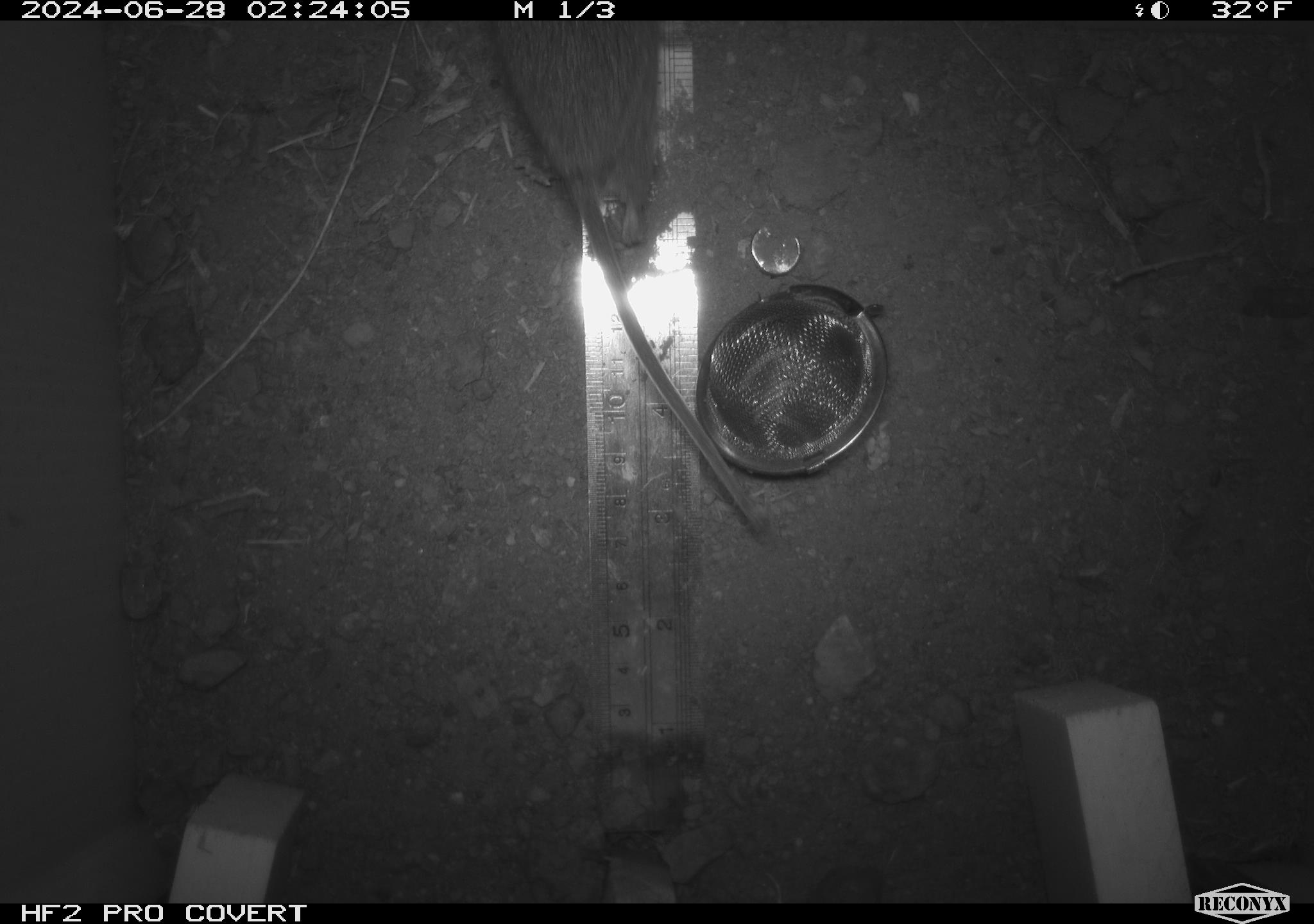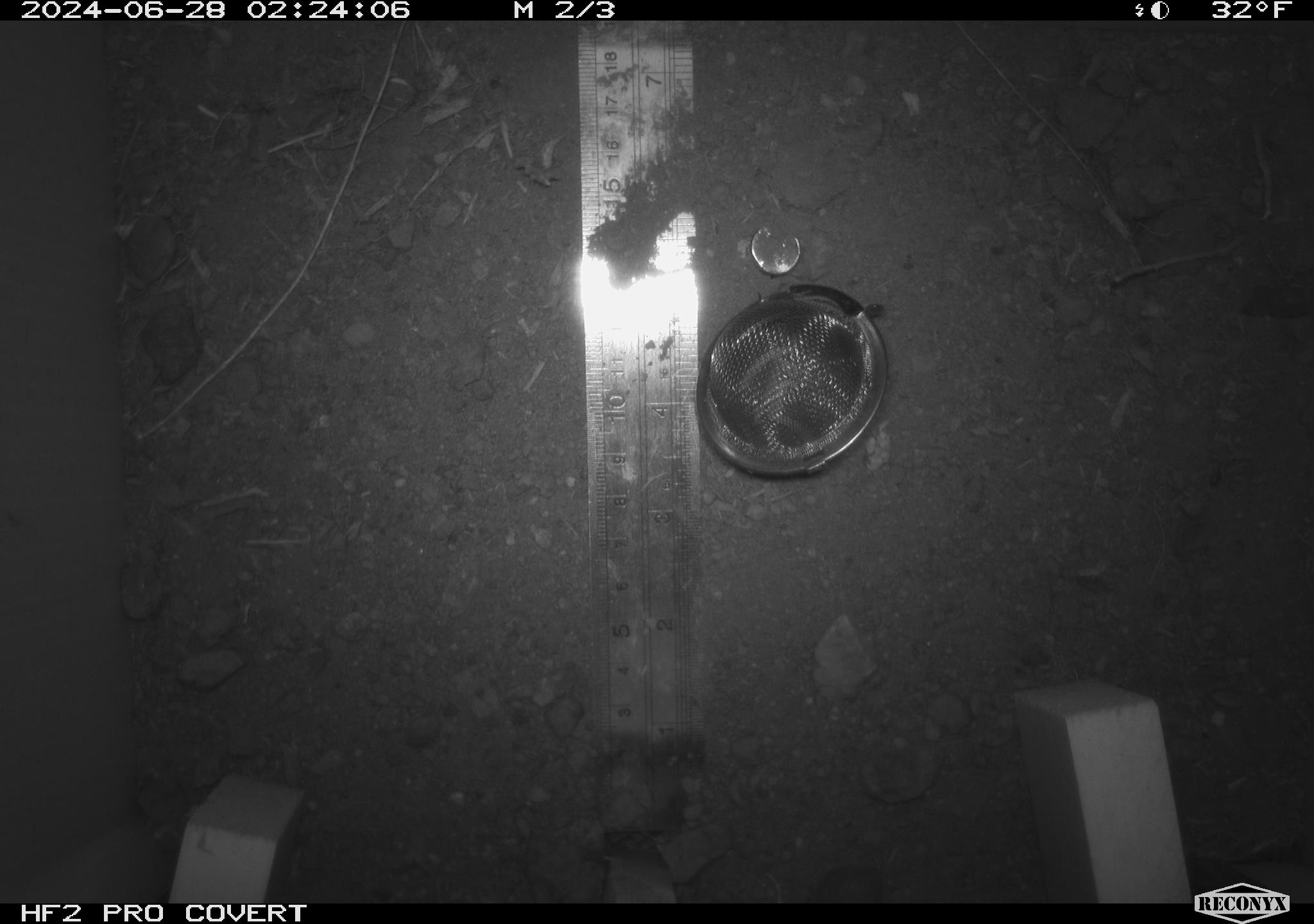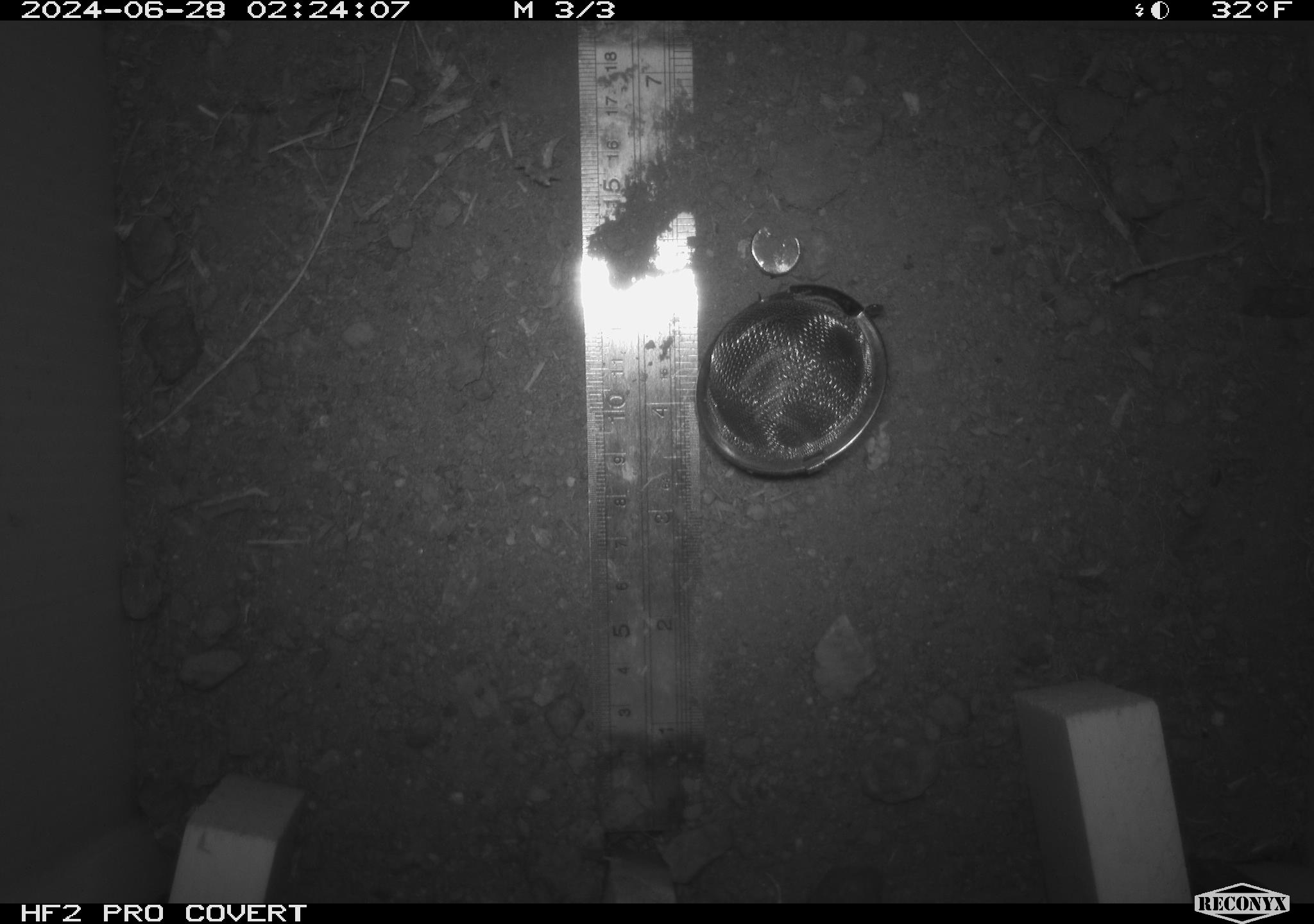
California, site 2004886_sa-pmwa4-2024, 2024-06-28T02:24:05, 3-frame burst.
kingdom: Animalia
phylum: Chordata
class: Mammalia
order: Rodentia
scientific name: Rodentia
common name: mouse species